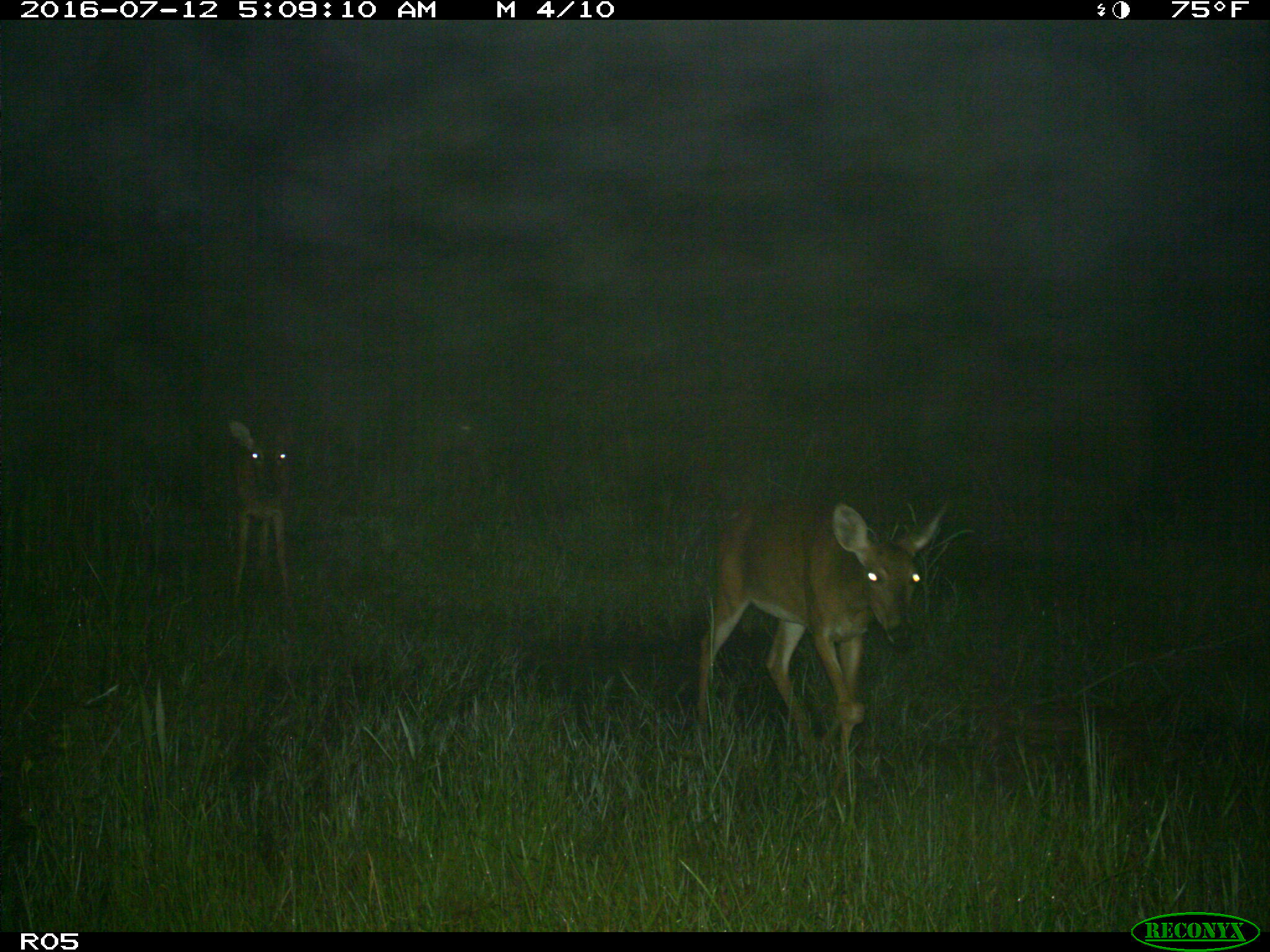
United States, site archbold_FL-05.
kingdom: Animalia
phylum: Chordata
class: Mammalia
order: Artiodactyla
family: Cervidae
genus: Odocoileus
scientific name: Odocoileus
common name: deer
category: unidentified deer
Unidentified deer (deer) (Odocoileus).